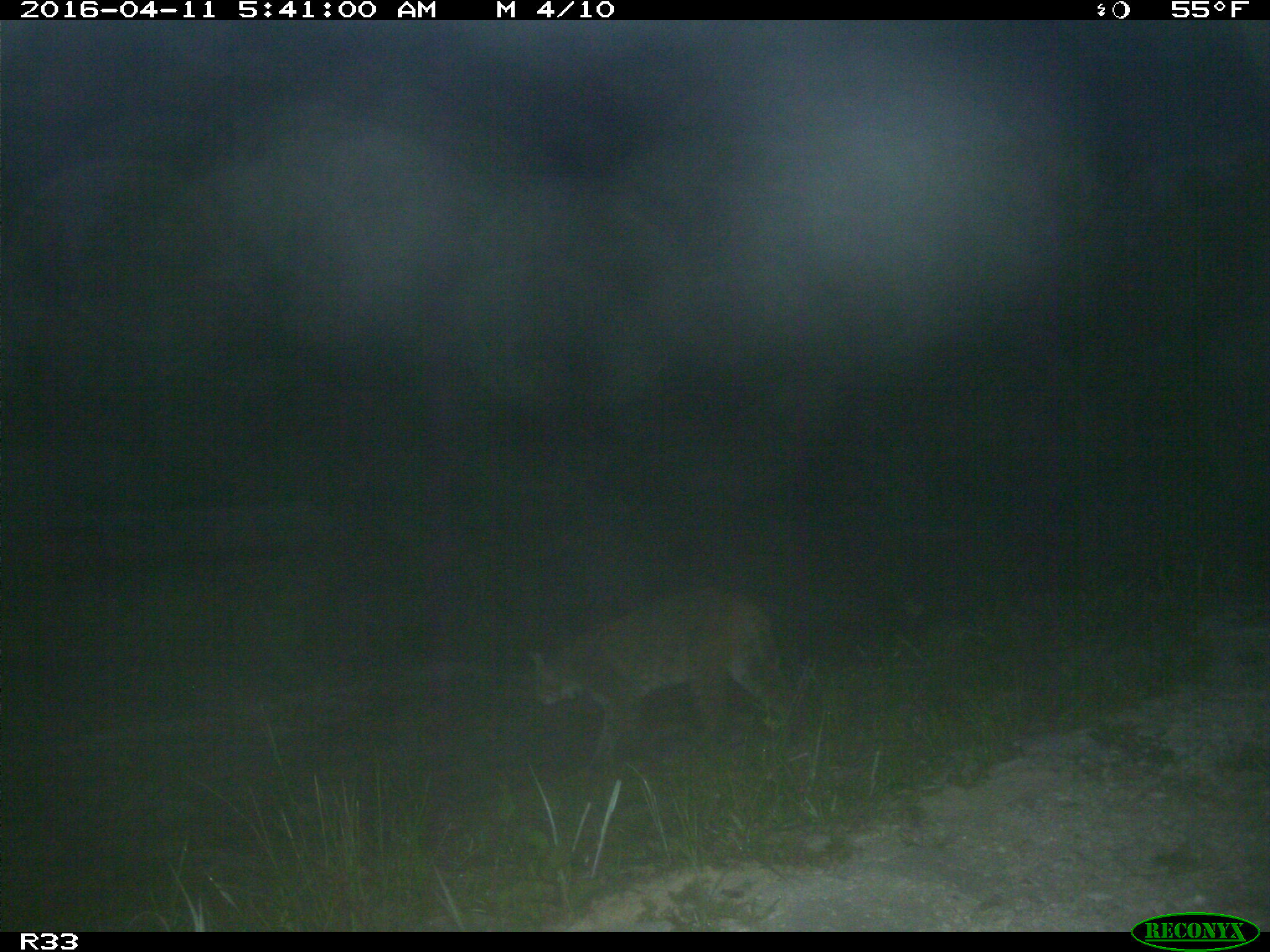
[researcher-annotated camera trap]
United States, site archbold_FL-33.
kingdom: Animalia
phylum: Chordata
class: Mammalia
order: Carnivora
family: Felidae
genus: Lynx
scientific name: Lynx rufus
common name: bobcat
Lynx rufus (bobcat).